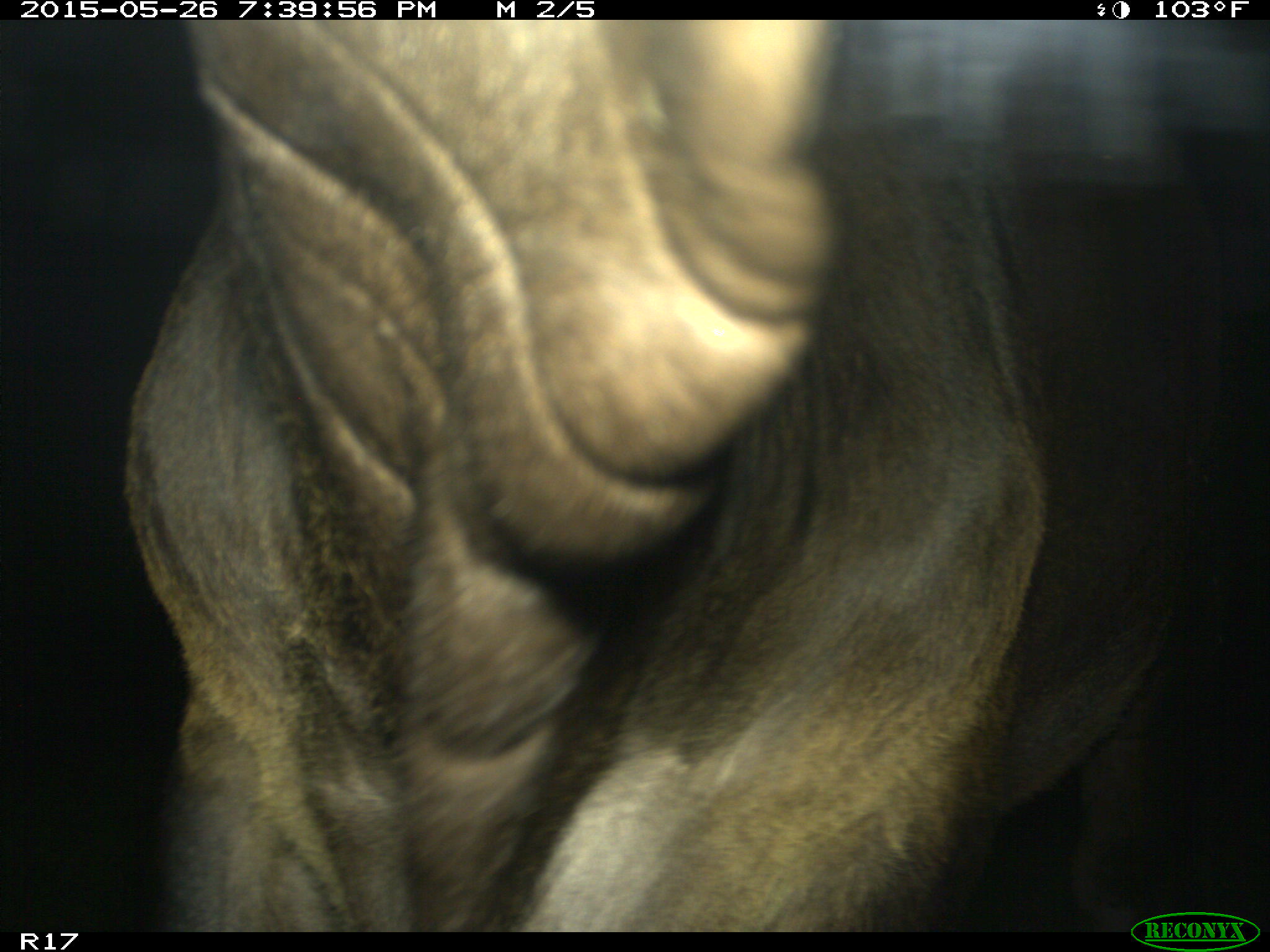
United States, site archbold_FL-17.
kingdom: Animalia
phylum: Chordata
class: Mammalia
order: Artiodactyla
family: Bovidae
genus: Bos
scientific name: Bos taurus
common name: domestic cow